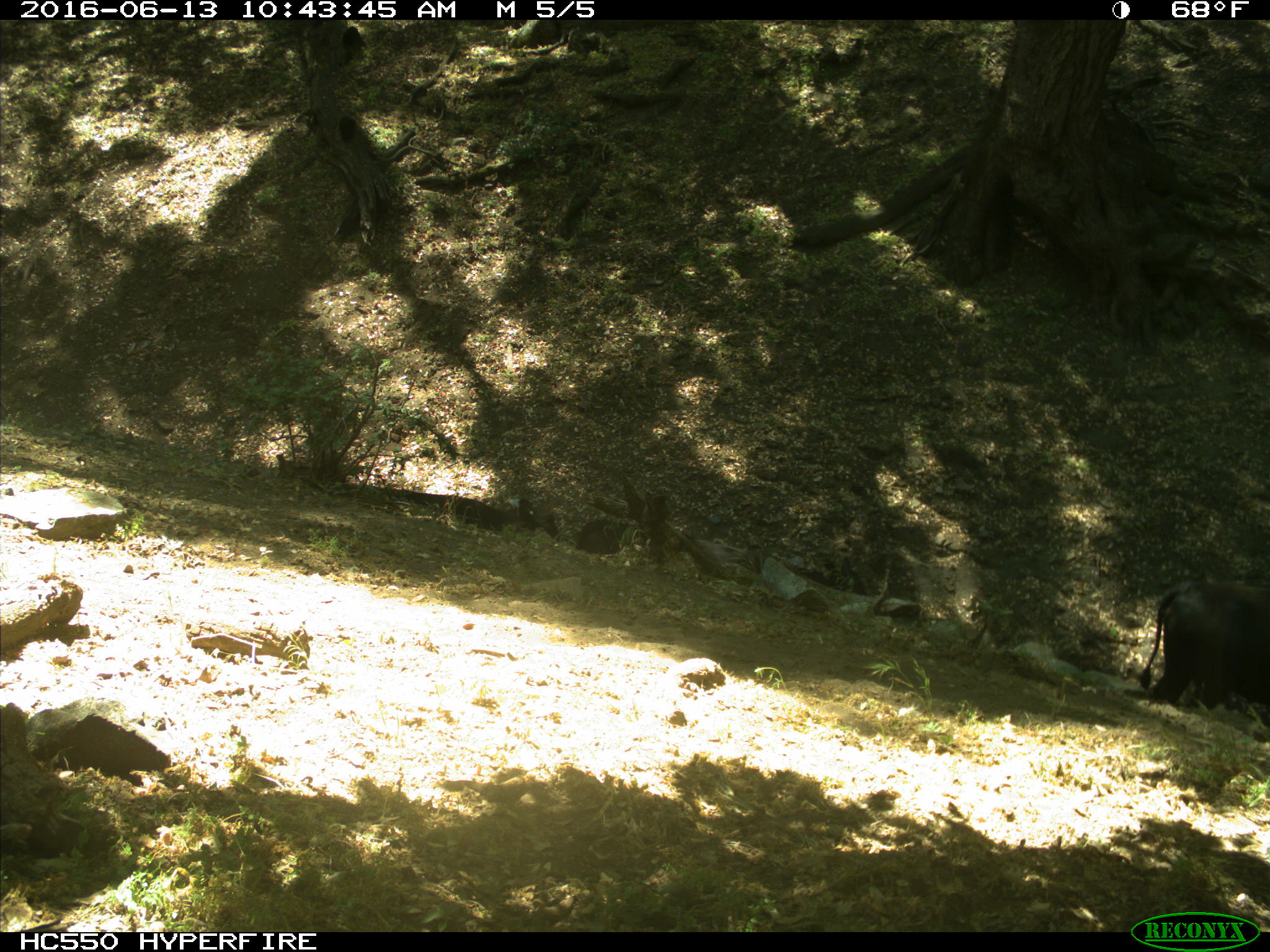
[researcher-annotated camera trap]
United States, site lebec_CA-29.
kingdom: Animalia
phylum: Chordata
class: Mammalia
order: Artiodactyla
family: Bovidae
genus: Bos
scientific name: Bos taurus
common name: domestic cow